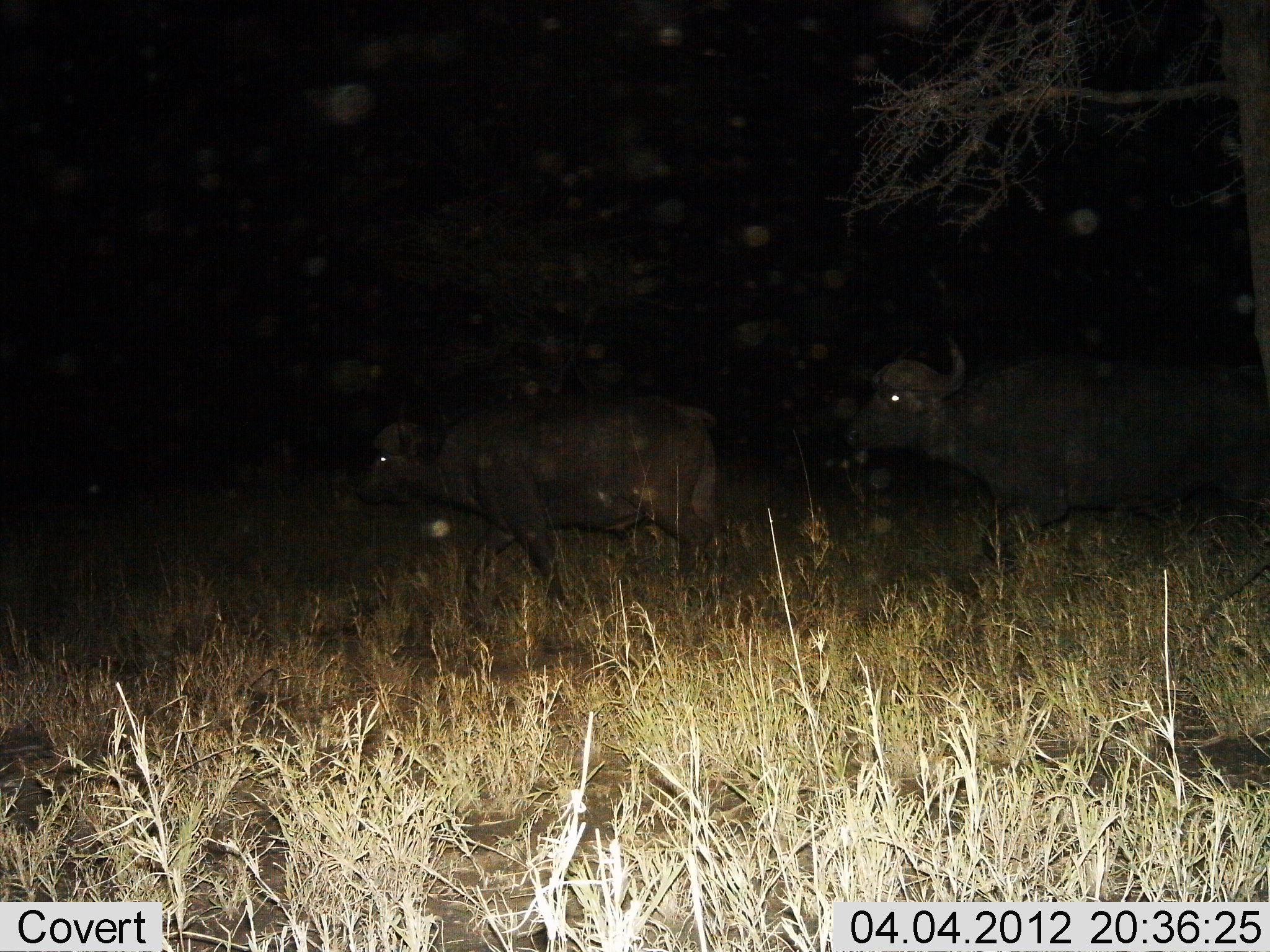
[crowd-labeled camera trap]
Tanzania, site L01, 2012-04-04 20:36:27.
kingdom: Animalia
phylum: Chordata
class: Mammalia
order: Artiodactyla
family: Bovidae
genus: Syncerus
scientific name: Syncerus caffer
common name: cape buffalo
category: buffalo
Buffalo (cape buffalo) (Syncerus caffer), count 2. Behavior (volunteer vote fractions): standing 11%, resting 0%, moving 89%, interacting 6%. Young present (vote fraction): 0%. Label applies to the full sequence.